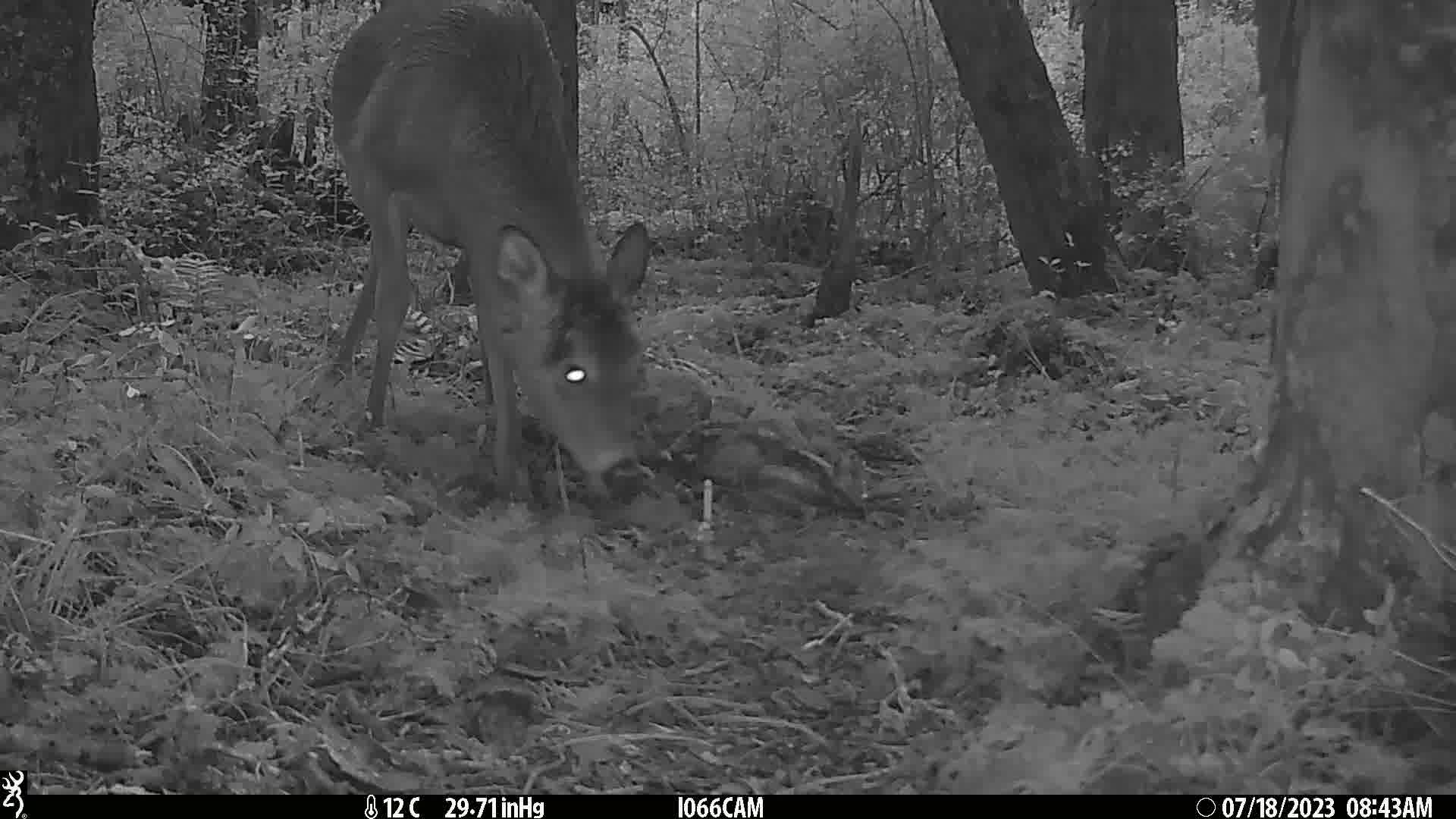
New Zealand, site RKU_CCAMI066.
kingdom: Animalia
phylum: Chordata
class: Mammalia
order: Artiodactyla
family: Cervidae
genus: Odocoileus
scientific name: Odocoileus virginianus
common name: white-tailed deer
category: white tailed deer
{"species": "white tailed deer (white-tailed deer) (Odocoileus virginianus)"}